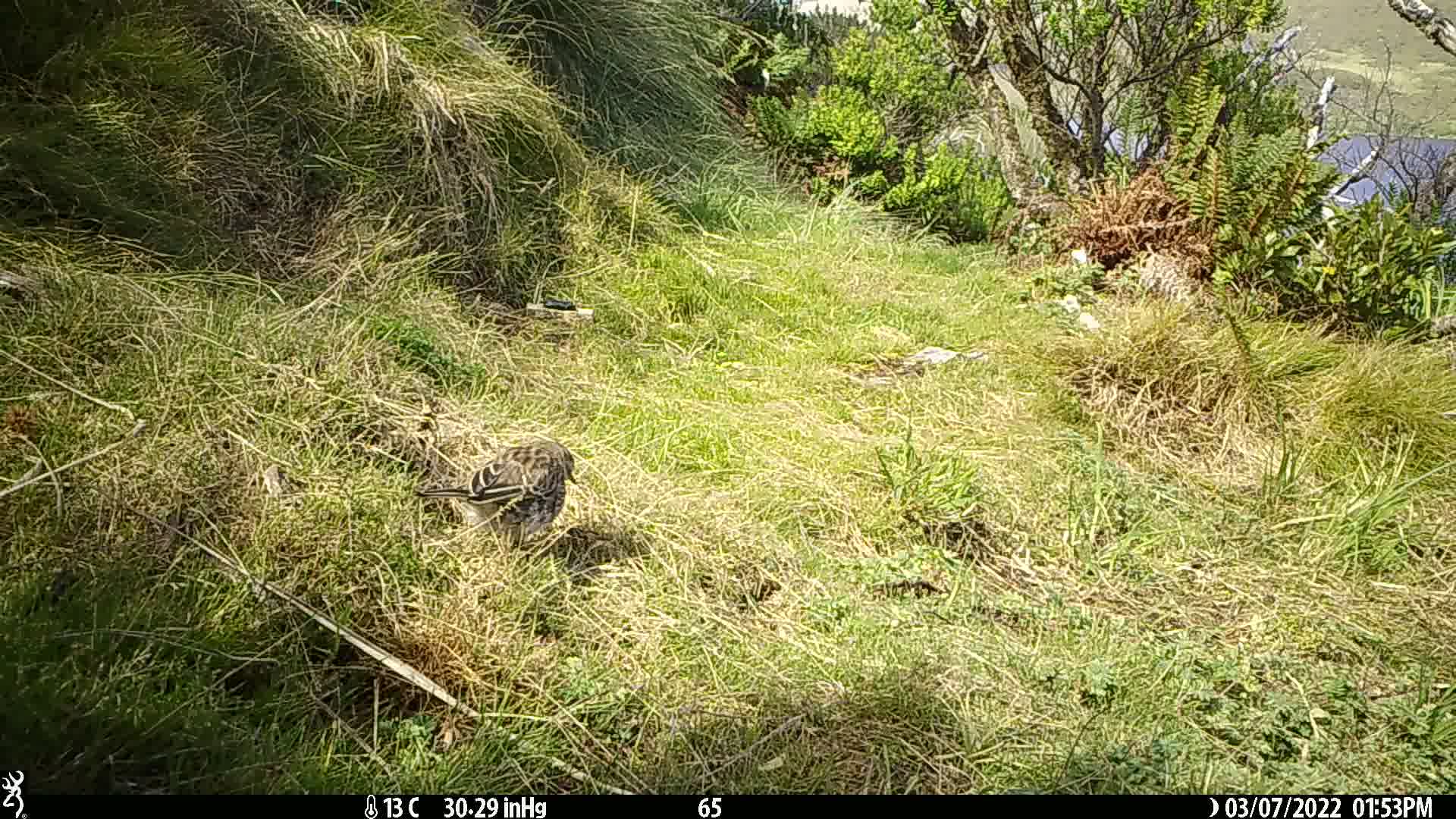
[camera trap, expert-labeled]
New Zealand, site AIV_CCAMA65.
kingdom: Animalia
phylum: Chordata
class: Aves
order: Passeriformes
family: Motacillidae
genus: Anthus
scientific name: Anthus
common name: pipit